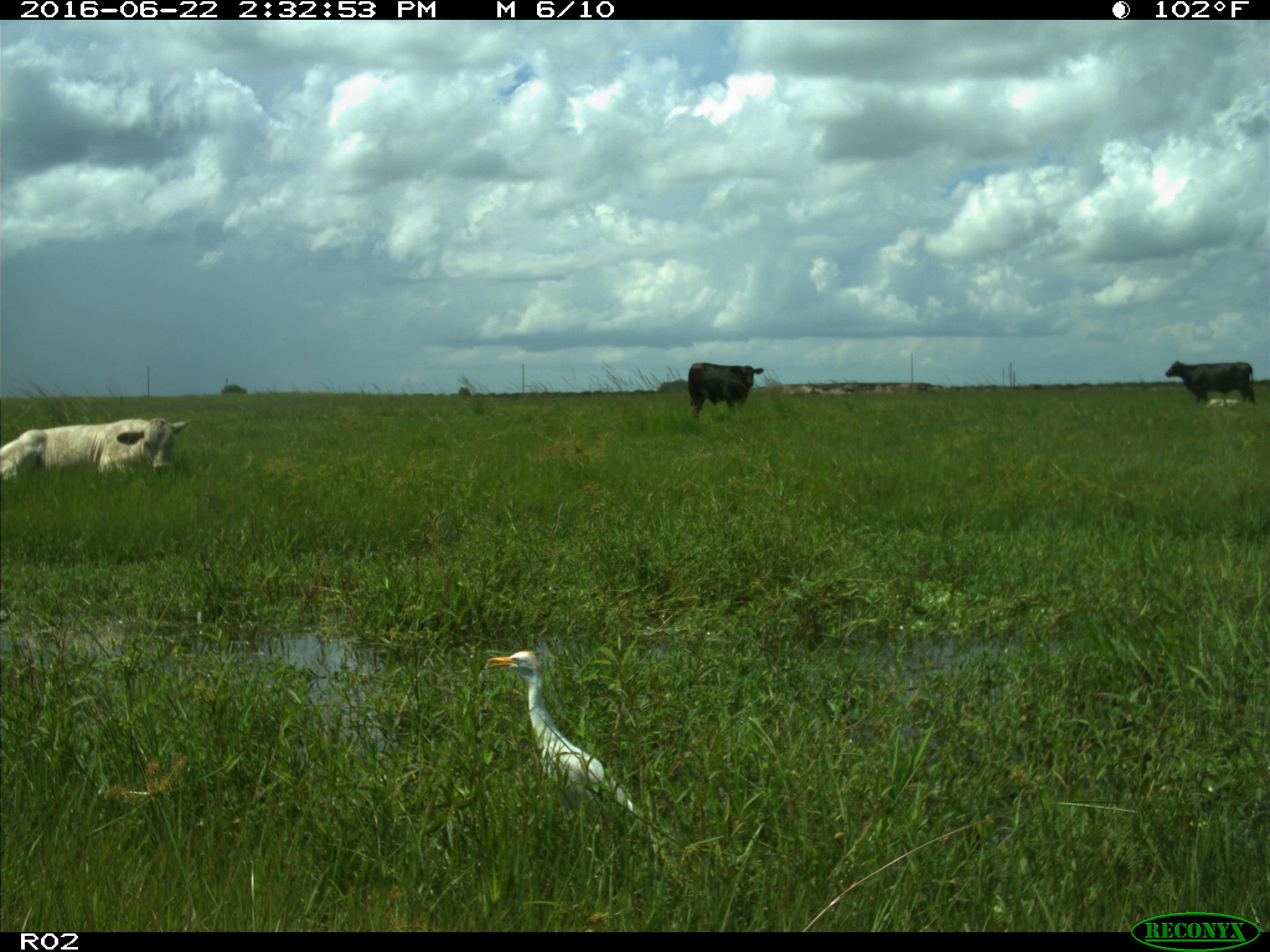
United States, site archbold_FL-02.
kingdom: Animalia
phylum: Chordata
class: Mammalia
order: Artiodactyla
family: Bovidae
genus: Bos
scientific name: Bos taurus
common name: domestic cow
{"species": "Bos taurus (domestic cow)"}